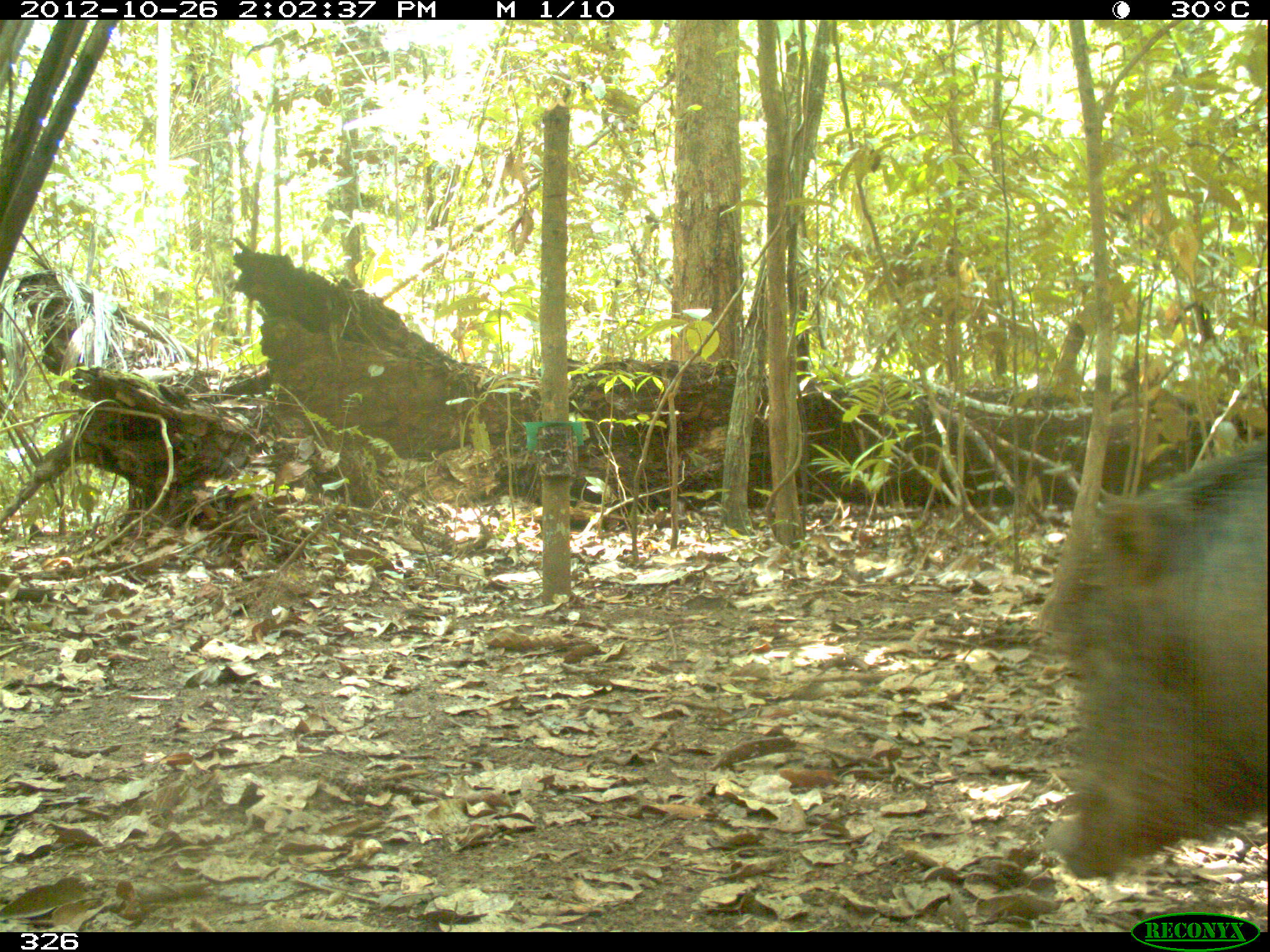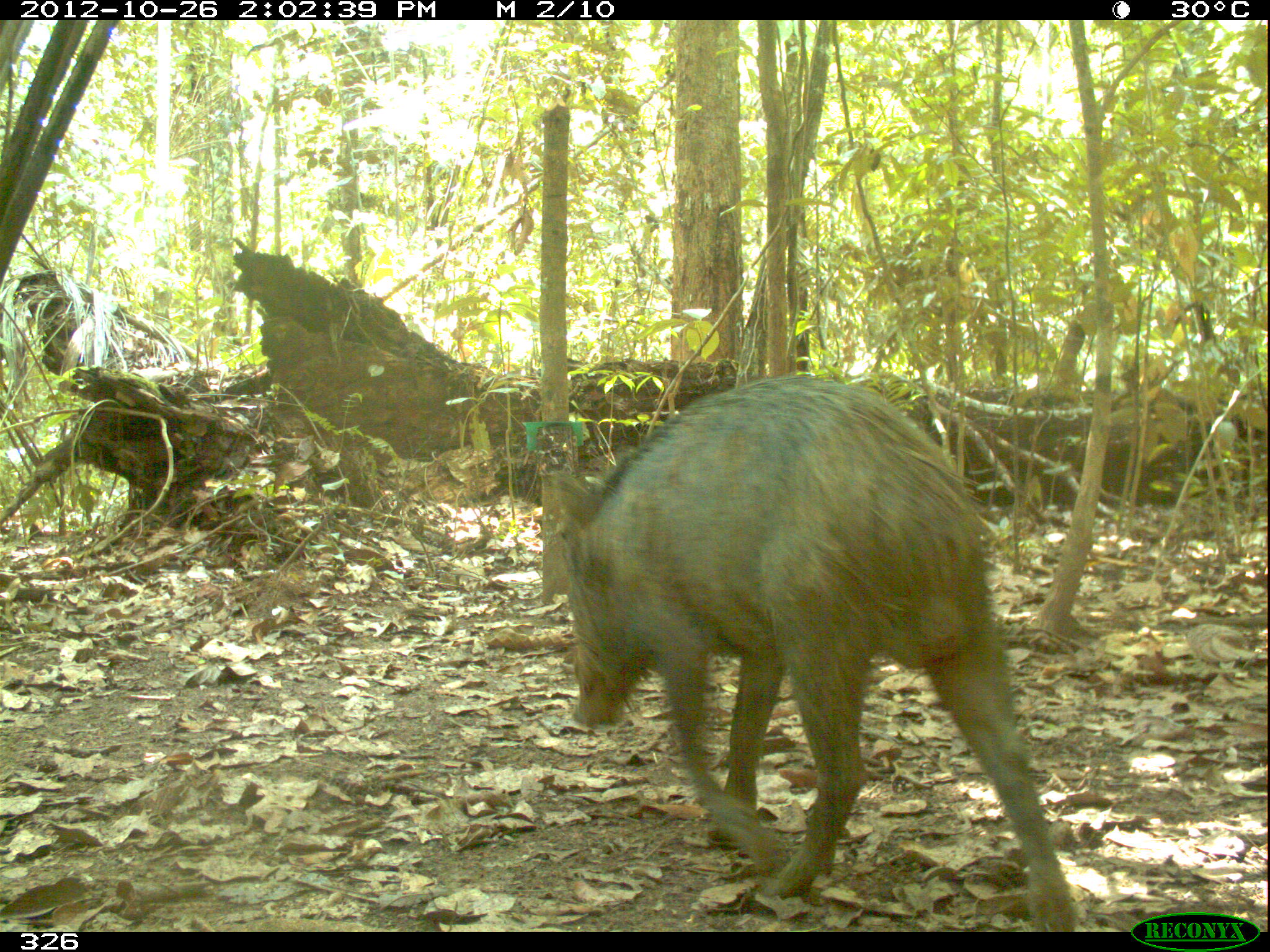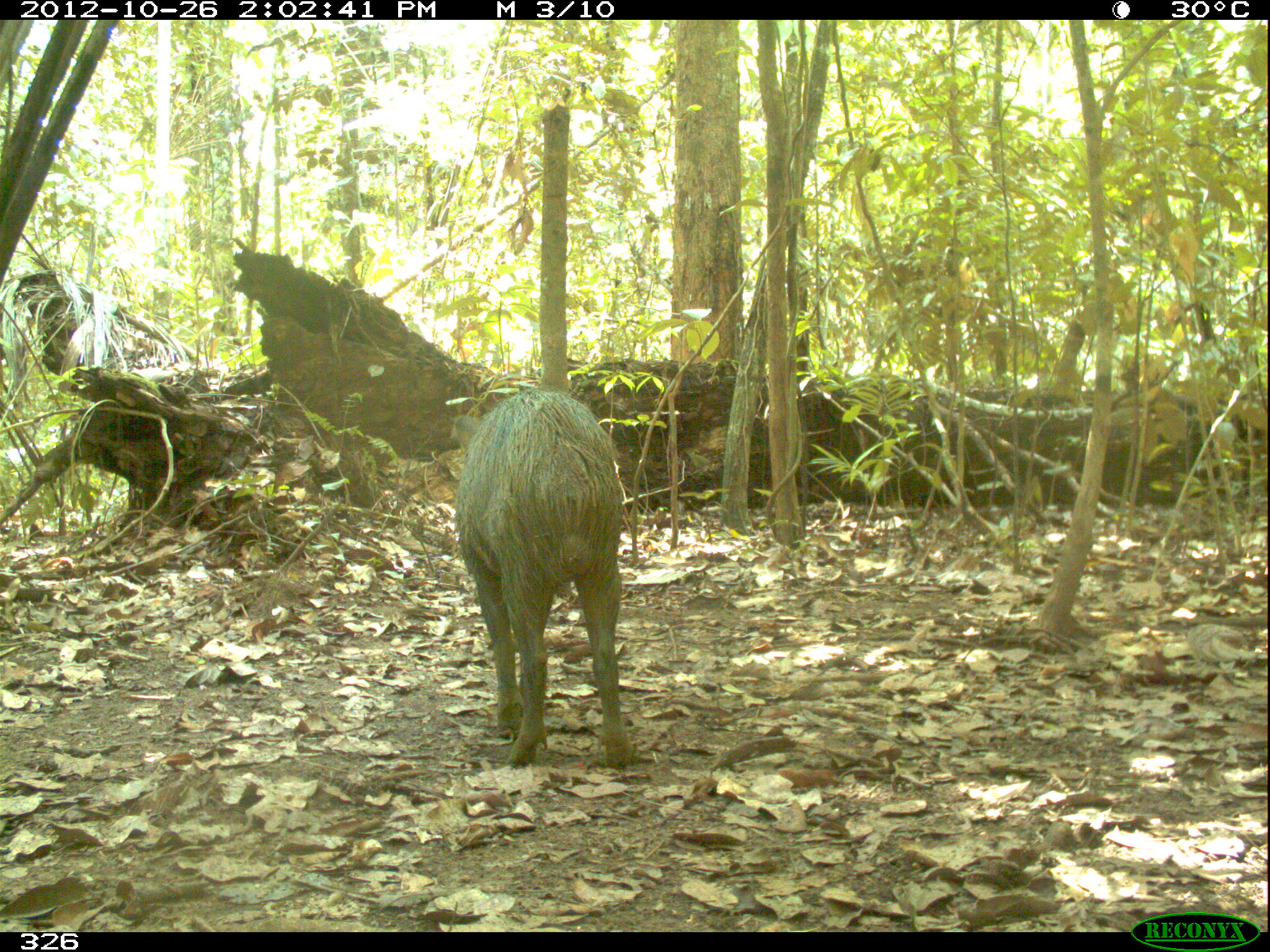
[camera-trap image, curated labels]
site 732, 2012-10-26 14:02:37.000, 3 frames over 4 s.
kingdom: Animalia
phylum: Chordata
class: Mammalia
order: Artiodactyla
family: Tayassuidae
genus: Tayassu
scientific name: Tayassu pecari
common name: white-lipped peccary